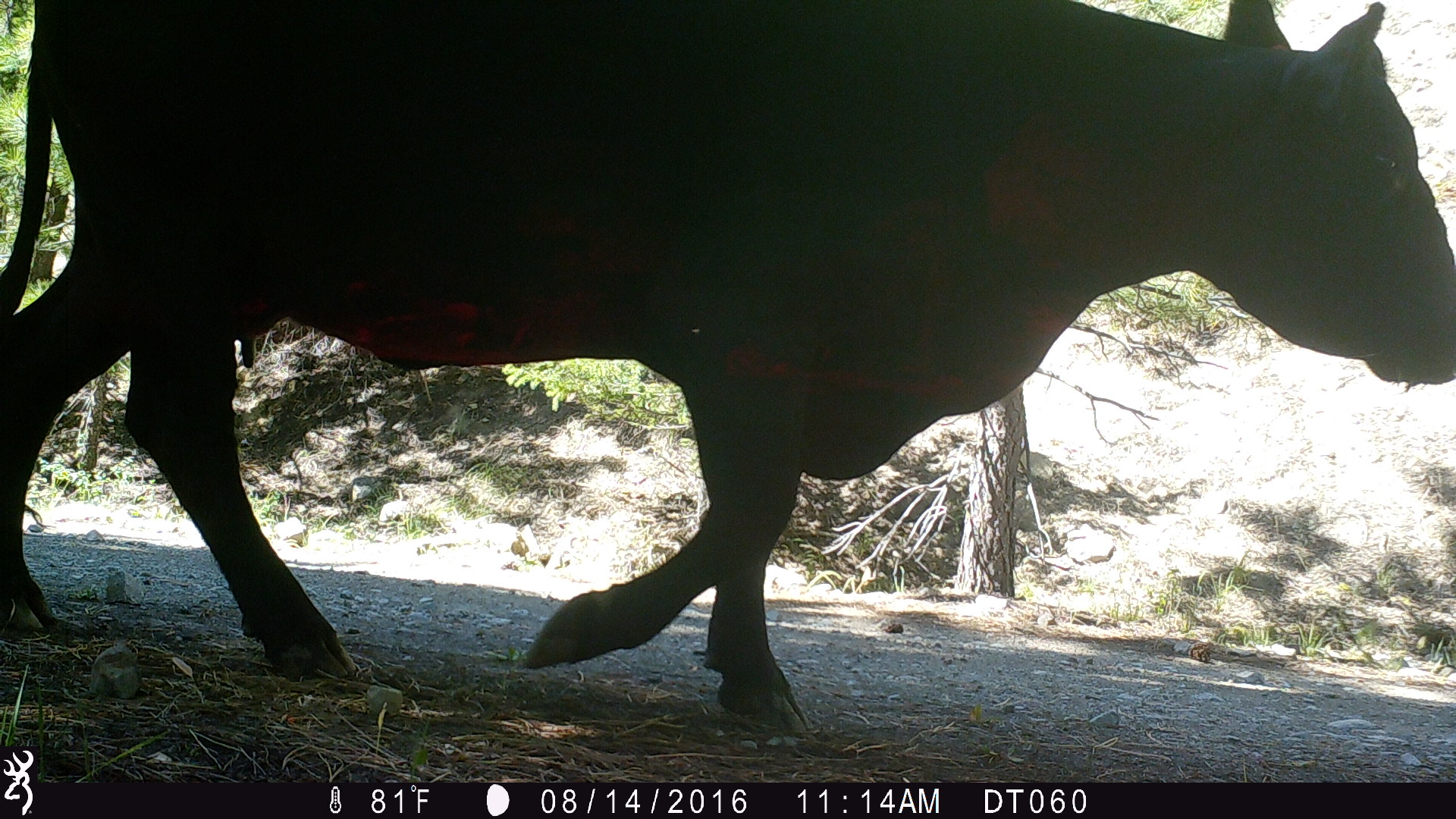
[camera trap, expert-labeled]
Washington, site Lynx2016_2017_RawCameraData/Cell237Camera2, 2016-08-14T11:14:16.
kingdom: Animalia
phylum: Chordata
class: Mammalia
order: Artiodactyla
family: Bovidae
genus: Bos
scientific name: Bos taurus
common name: domestic cattle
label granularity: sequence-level